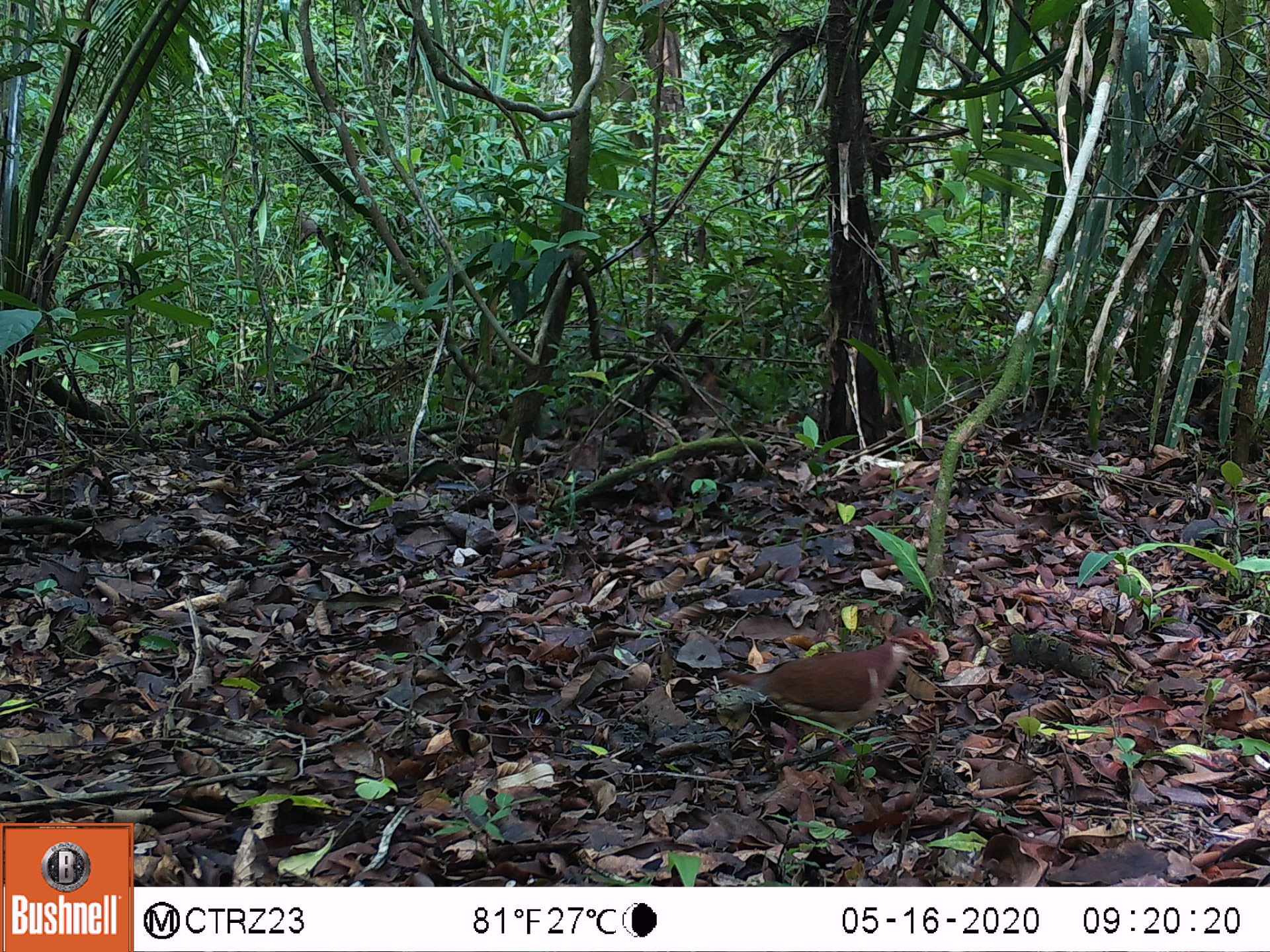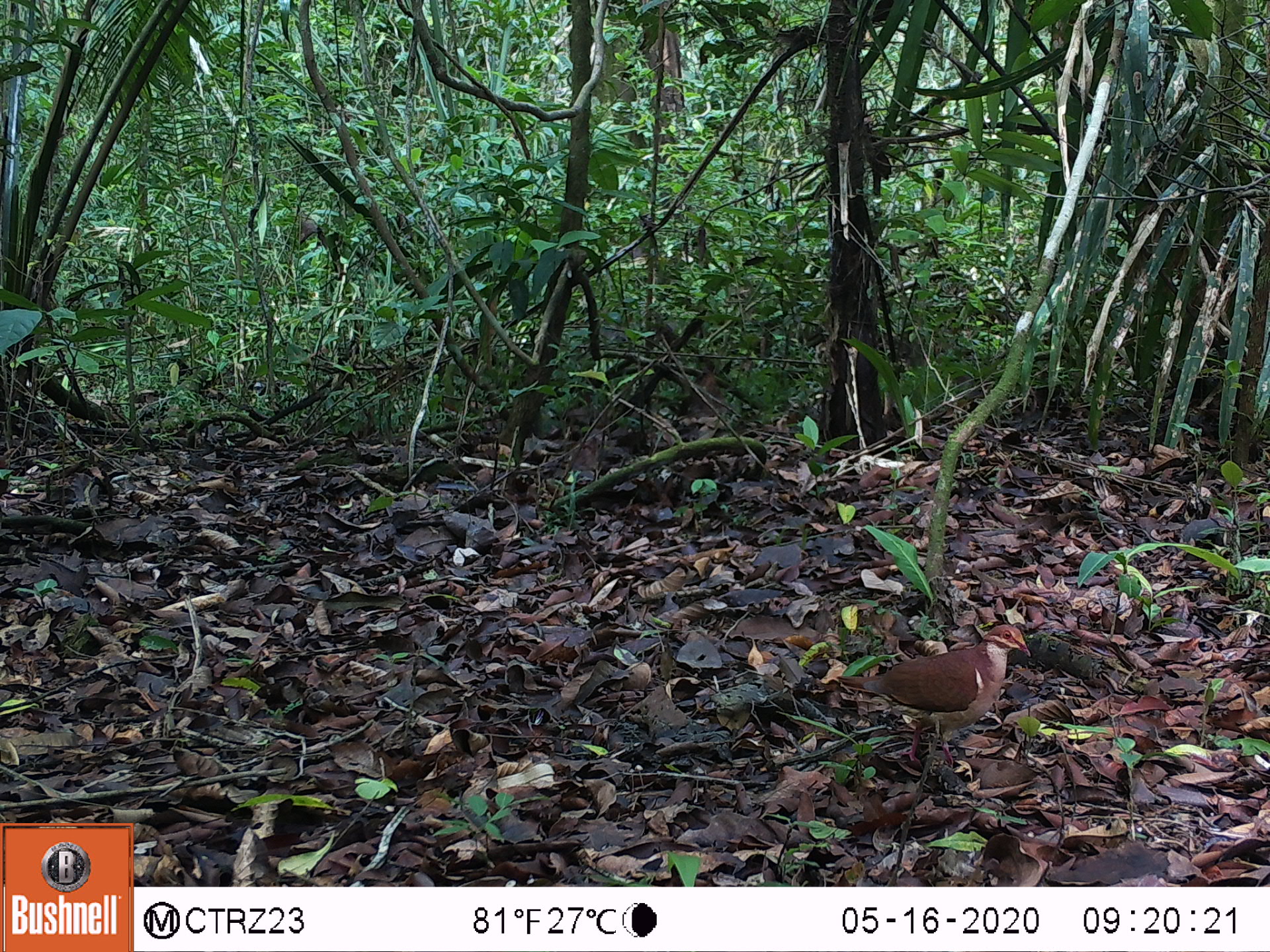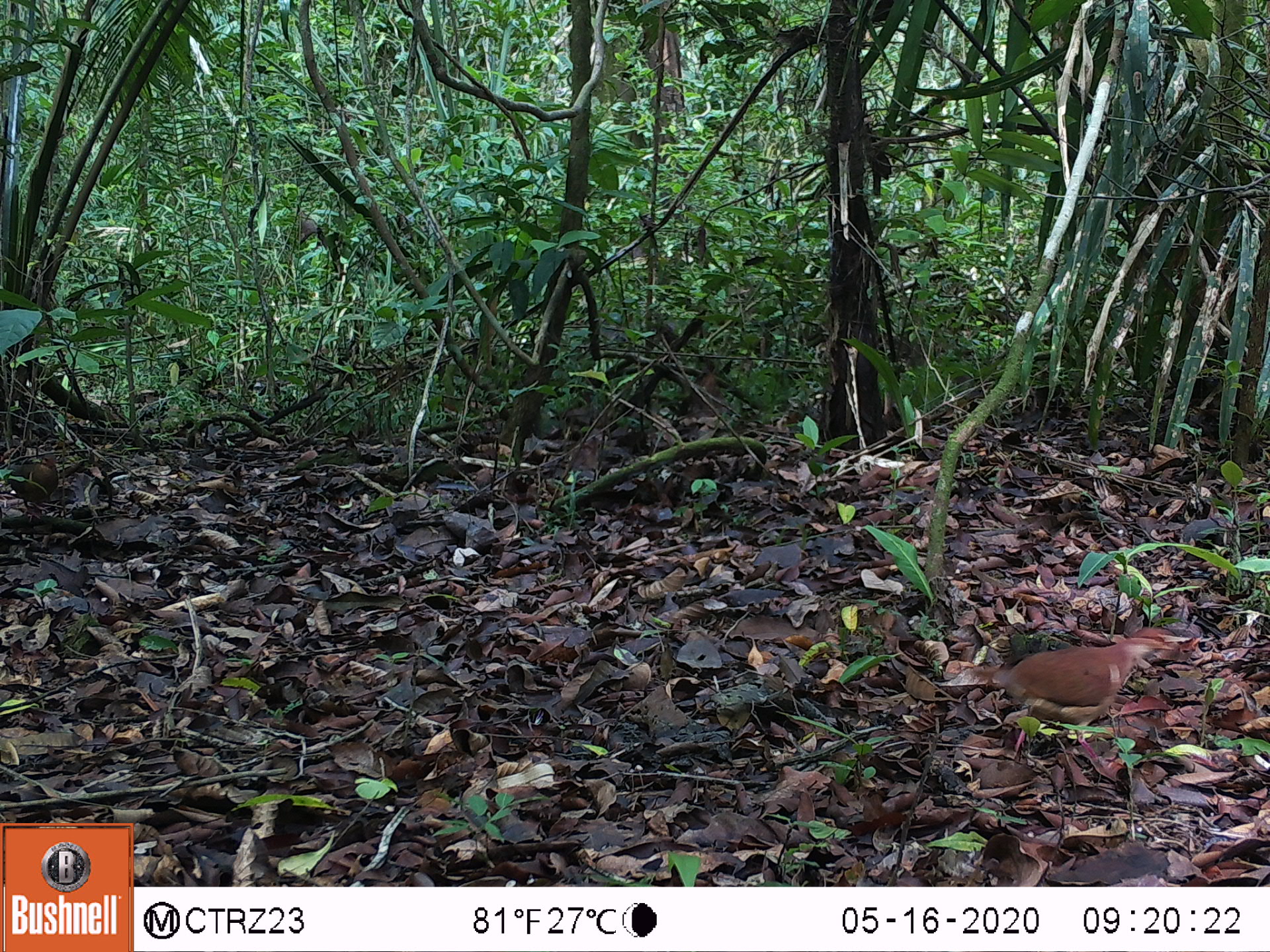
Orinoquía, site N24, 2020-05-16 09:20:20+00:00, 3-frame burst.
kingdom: Animalia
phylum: Chordata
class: Aves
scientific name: Aves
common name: bird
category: unknown bird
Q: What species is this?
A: Unknown bird (bird) (Aves).